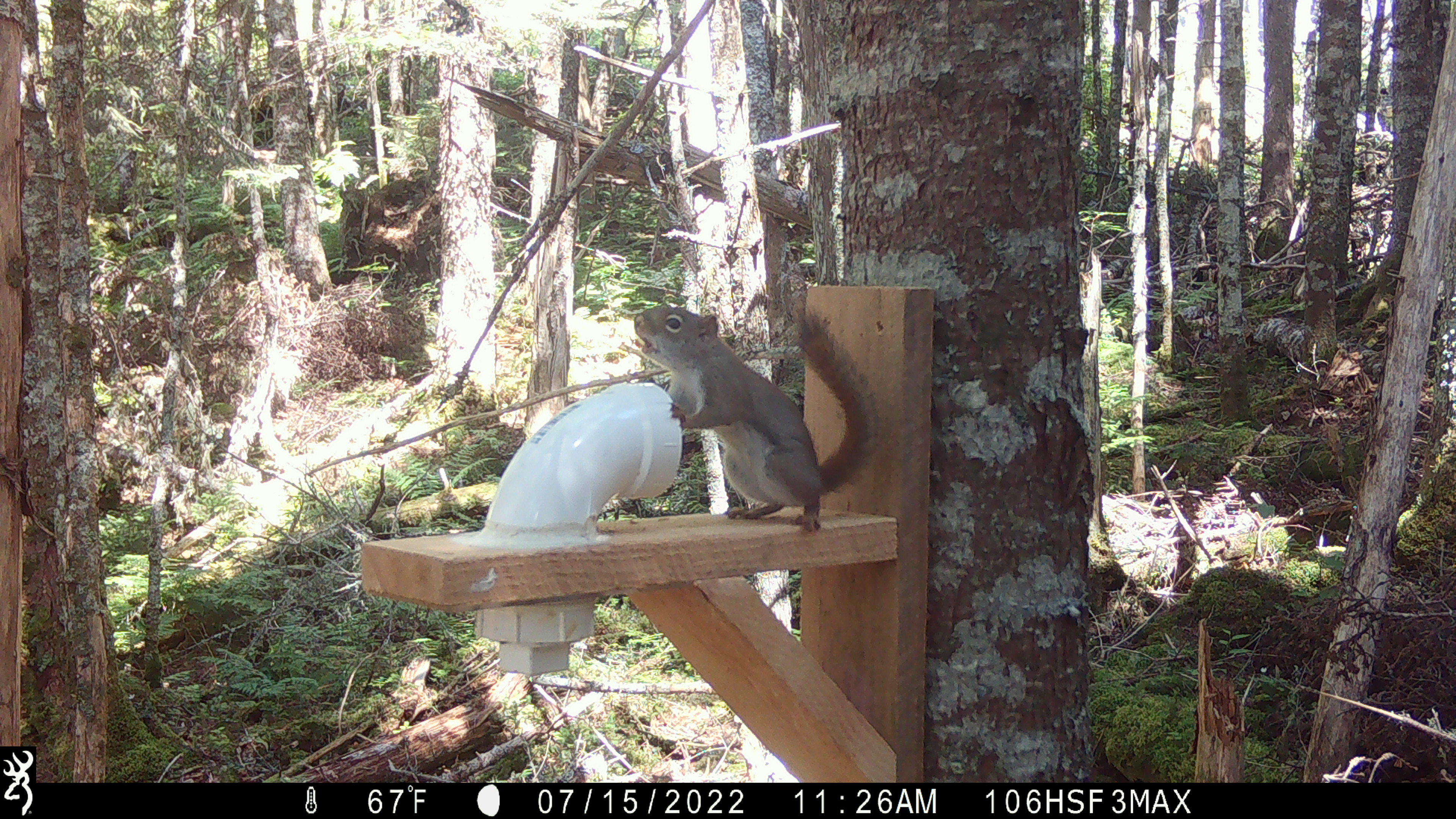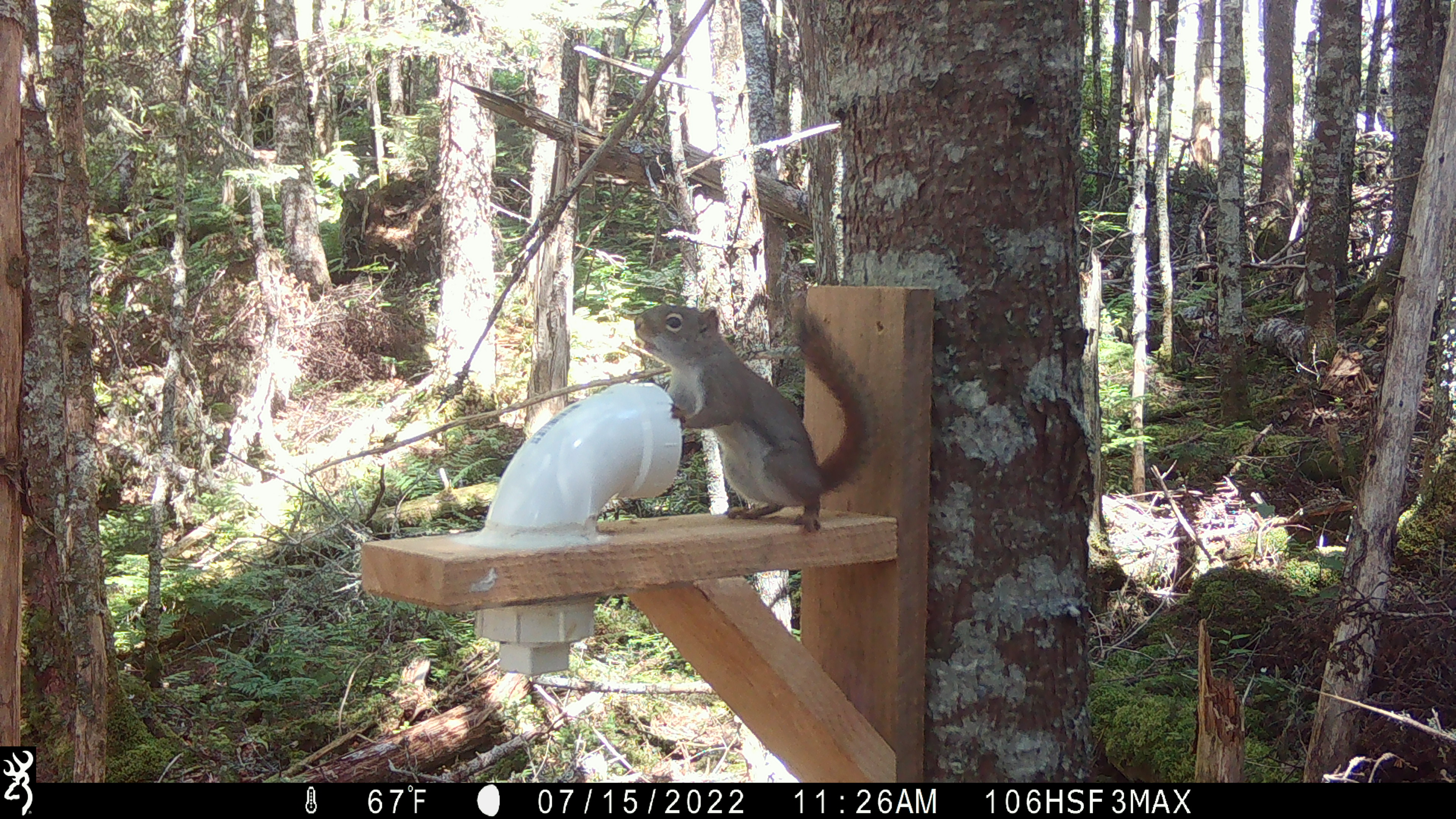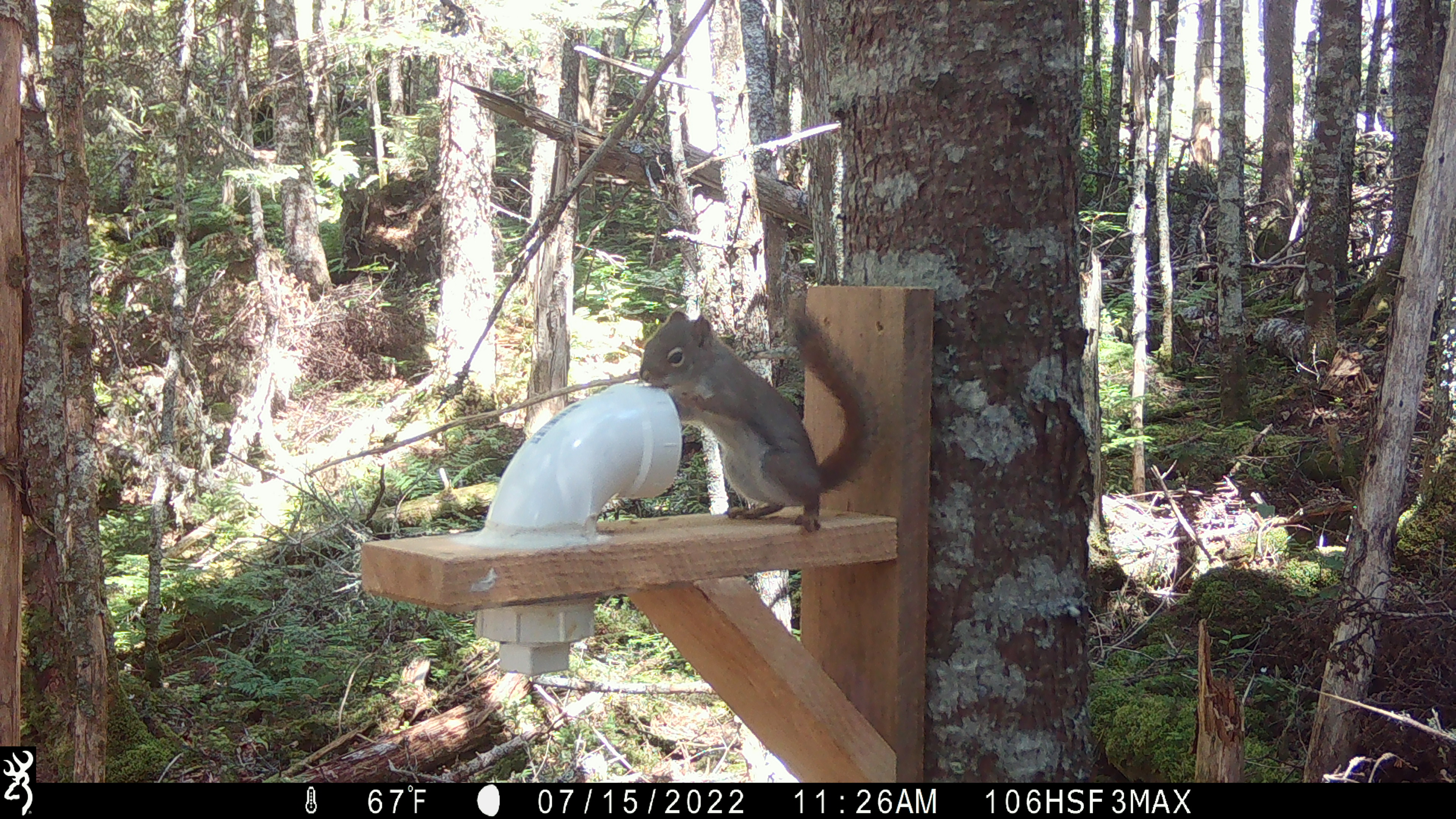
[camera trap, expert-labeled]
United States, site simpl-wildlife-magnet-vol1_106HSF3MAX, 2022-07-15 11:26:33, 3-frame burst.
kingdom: Animalia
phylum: Chordata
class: Mammalia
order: Rodentia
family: Sciuridae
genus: Tamiasciurus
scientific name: Tamiasciurus hudsonicus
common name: red squirrel